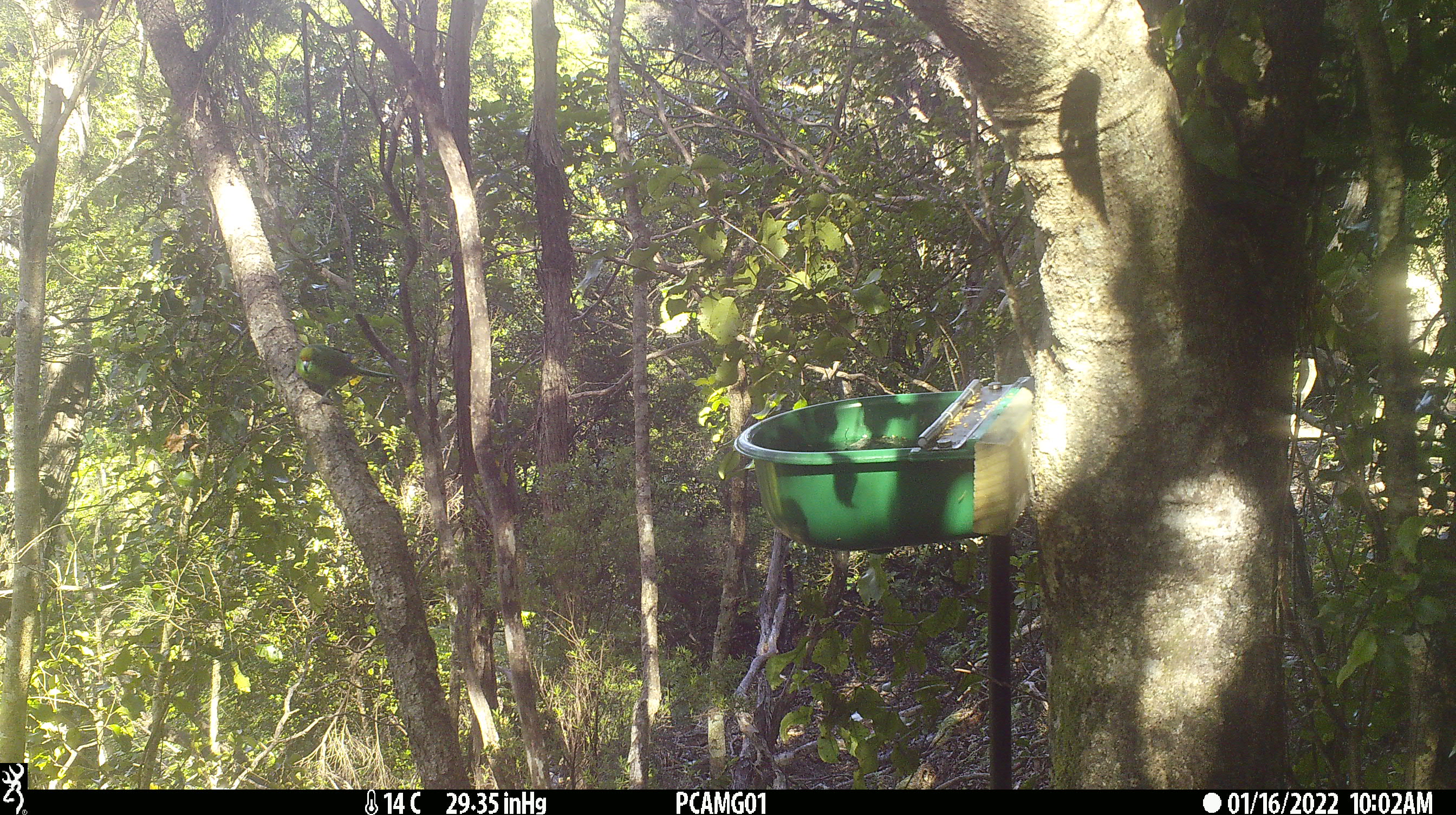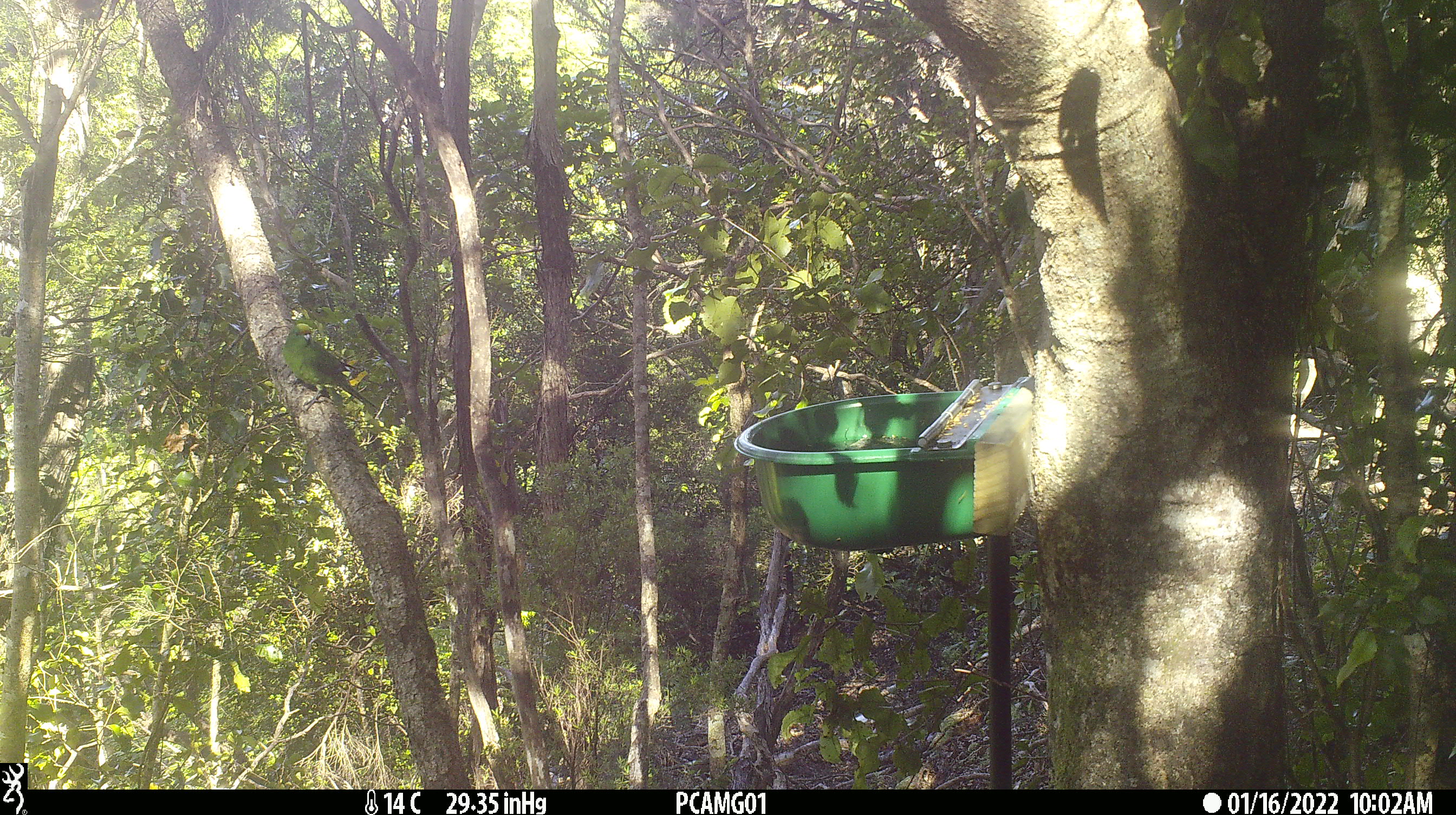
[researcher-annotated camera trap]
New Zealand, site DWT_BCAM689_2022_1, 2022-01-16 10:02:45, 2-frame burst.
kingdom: Animalia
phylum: Chordata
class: Aves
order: Psittaciformes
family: Psittaculidae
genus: Cyanoramphus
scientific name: Cyanoramphus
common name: parakeet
Parakeet (Cyanoramphus).